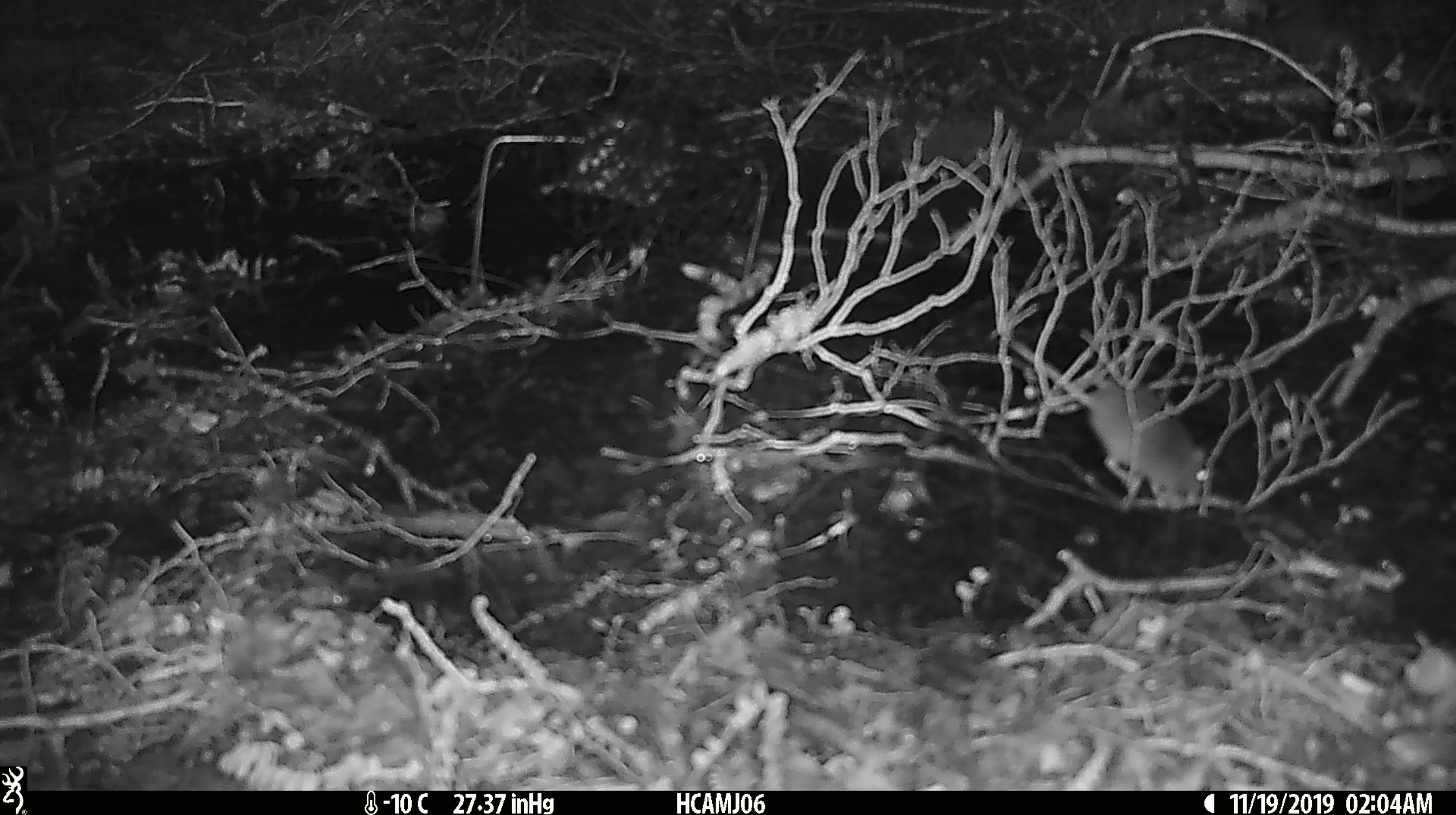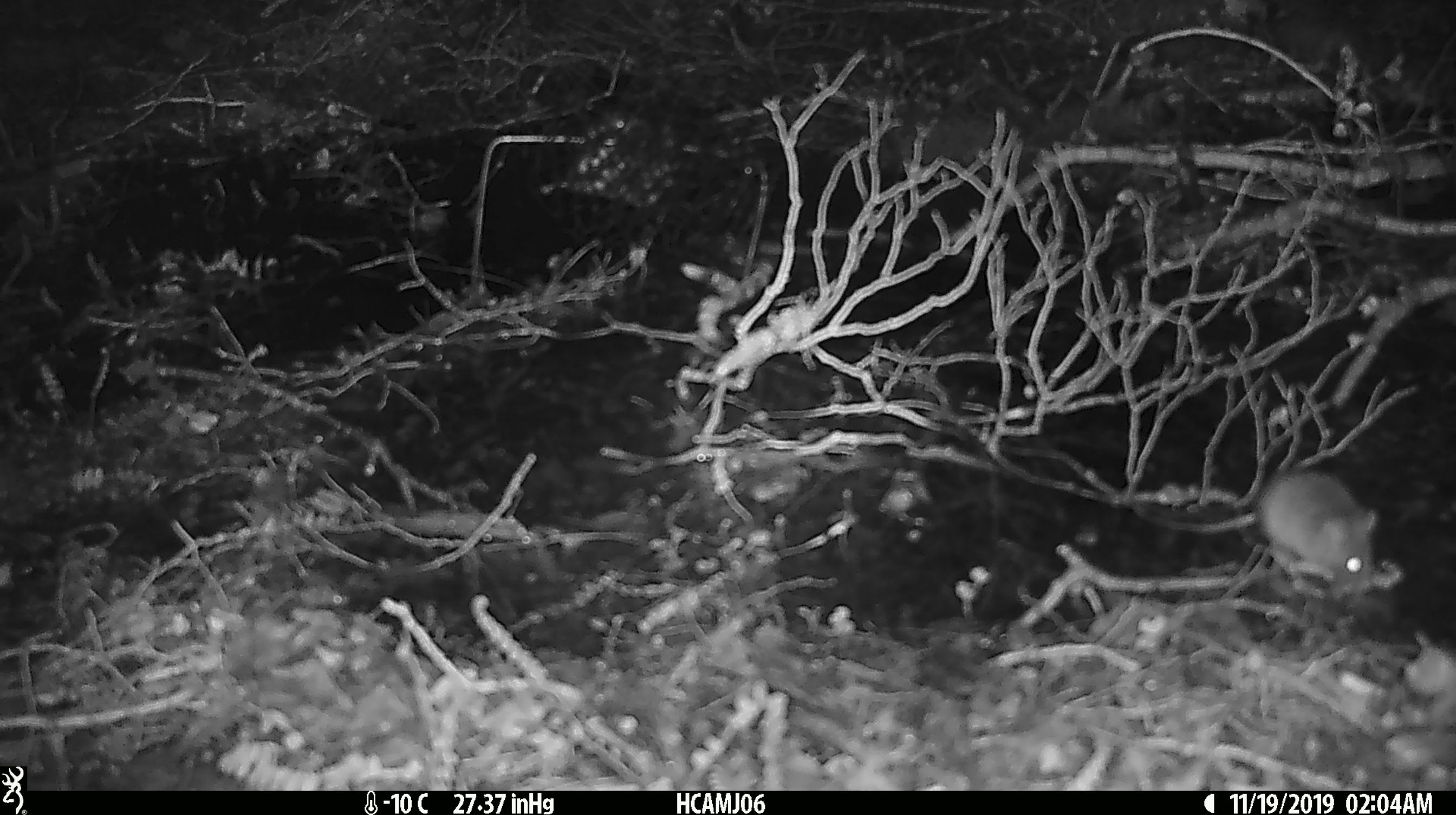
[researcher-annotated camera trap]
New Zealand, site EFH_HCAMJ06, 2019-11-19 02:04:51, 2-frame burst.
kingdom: Animalia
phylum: Chordata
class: Mammalia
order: Rodentia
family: Muridae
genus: Mus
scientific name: Mus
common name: mouse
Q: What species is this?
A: Mouse (Mus).